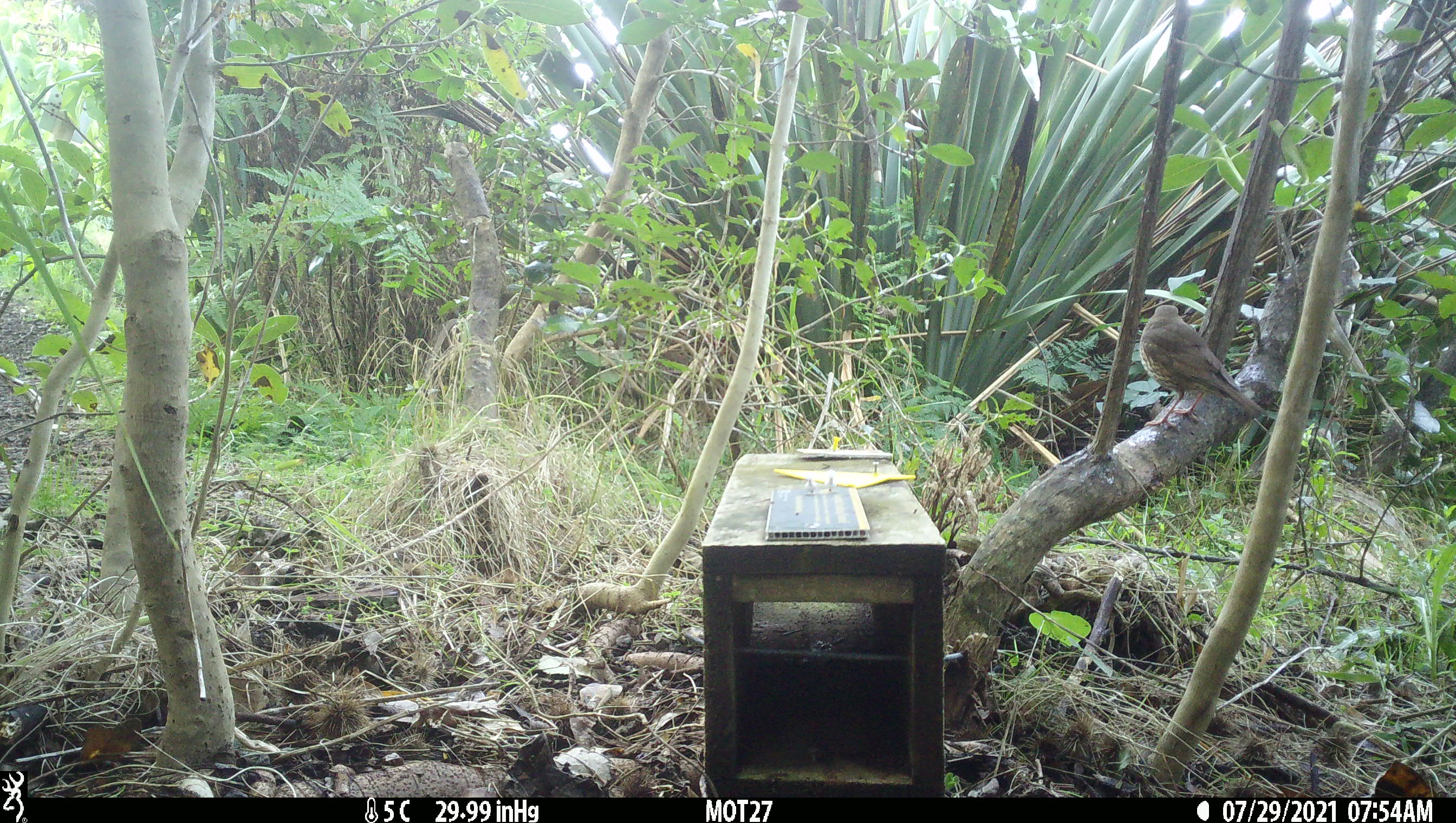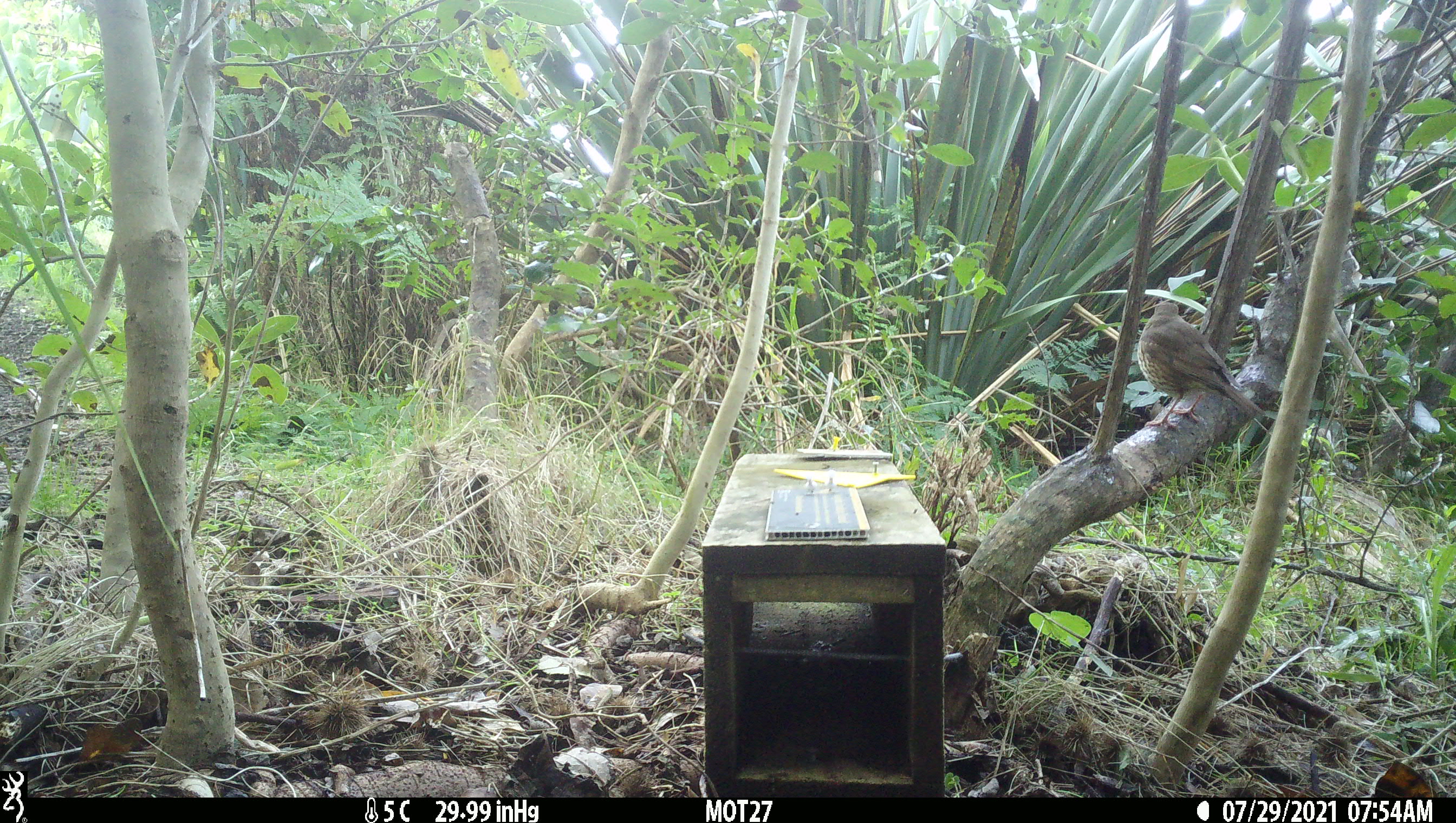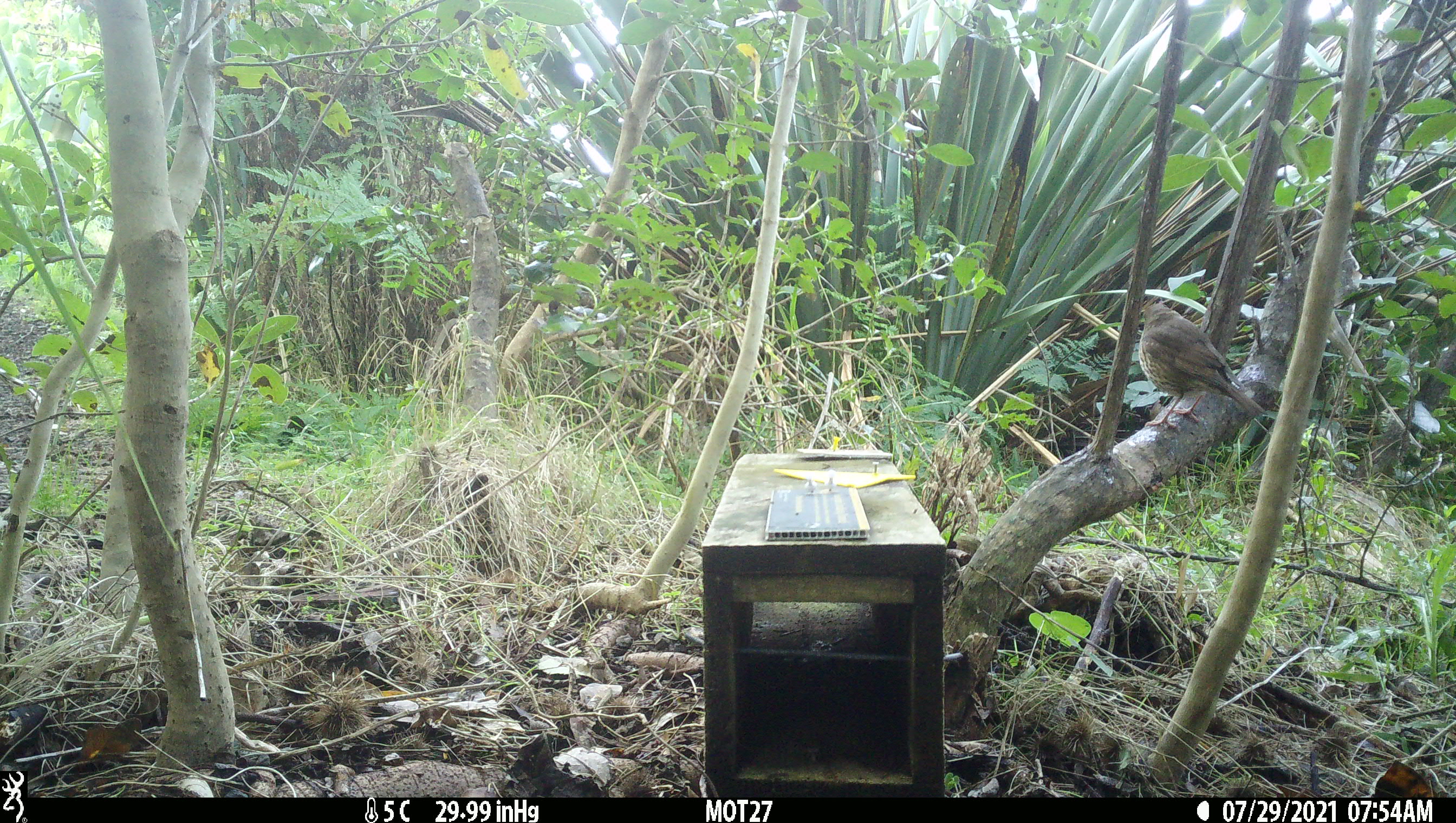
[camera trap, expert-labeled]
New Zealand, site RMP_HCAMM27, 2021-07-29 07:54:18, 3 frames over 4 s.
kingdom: Animalia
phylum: Chordata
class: Aves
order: Passeriformes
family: Turdidae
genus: Turdus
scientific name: Turdus philomelos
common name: song thrush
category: thrush